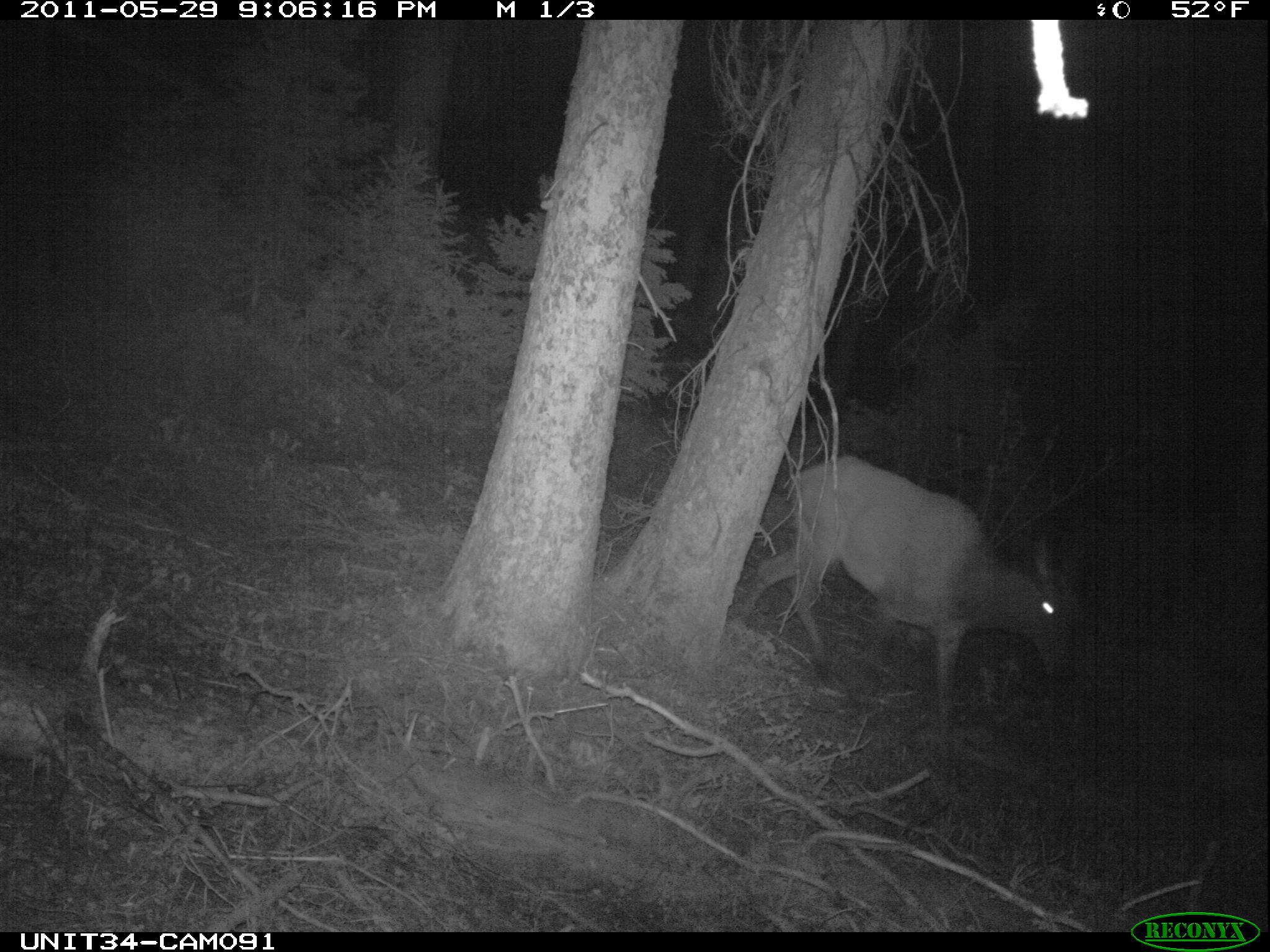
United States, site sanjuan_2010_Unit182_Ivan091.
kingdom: Animalia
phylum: Chordata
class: Mammalia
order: Artiodactyla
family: Cervidae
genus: Cervus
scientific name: Cervus elaphus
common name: red deer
Cervus elaphus (red deer).